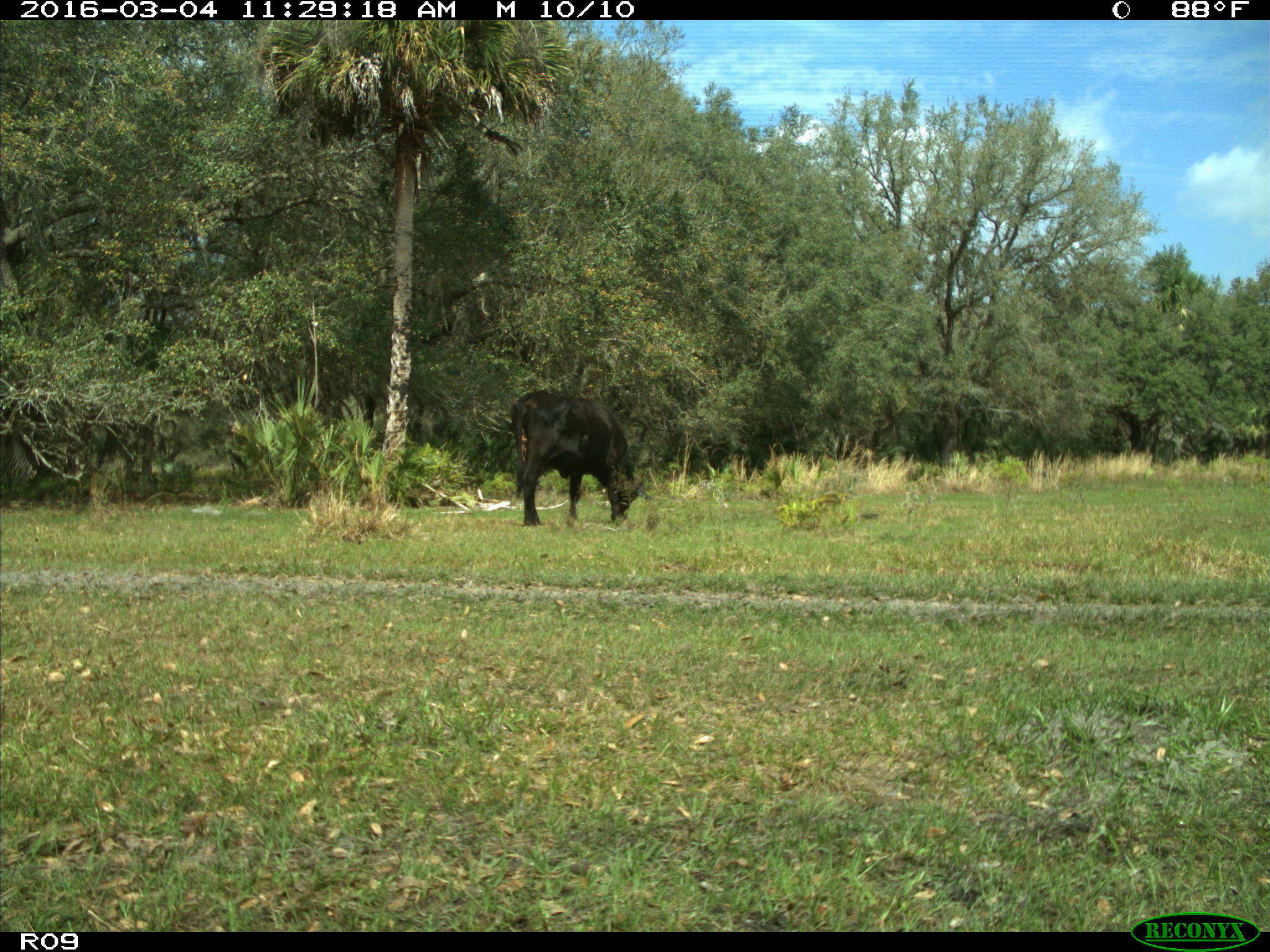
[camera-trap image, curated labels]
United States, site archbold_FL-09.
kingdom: Animalia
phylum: Chordata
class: Mammalia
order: Artiodactyla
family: Bovidae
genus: Bos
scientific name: Bos taurus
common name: domestic cow